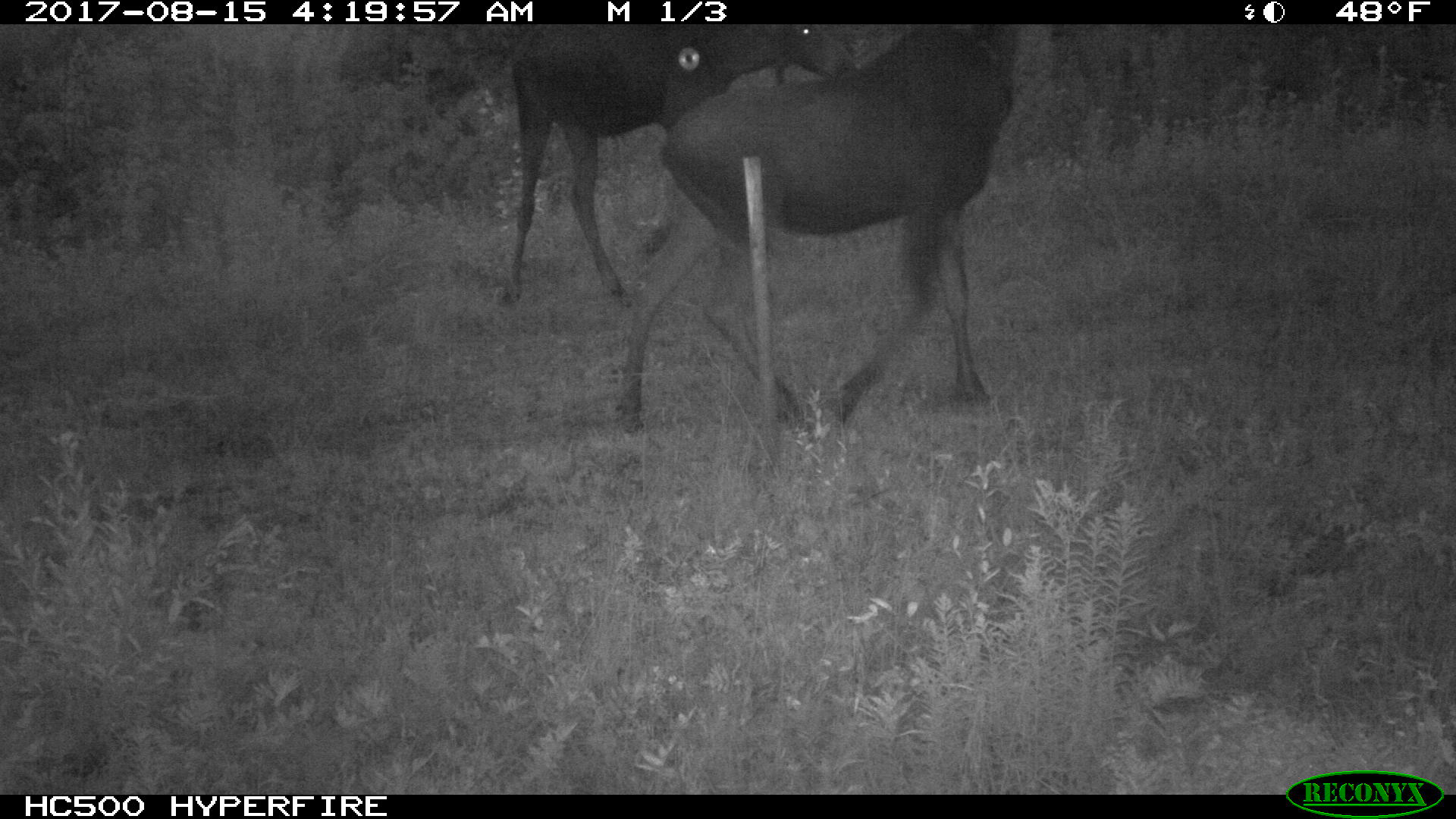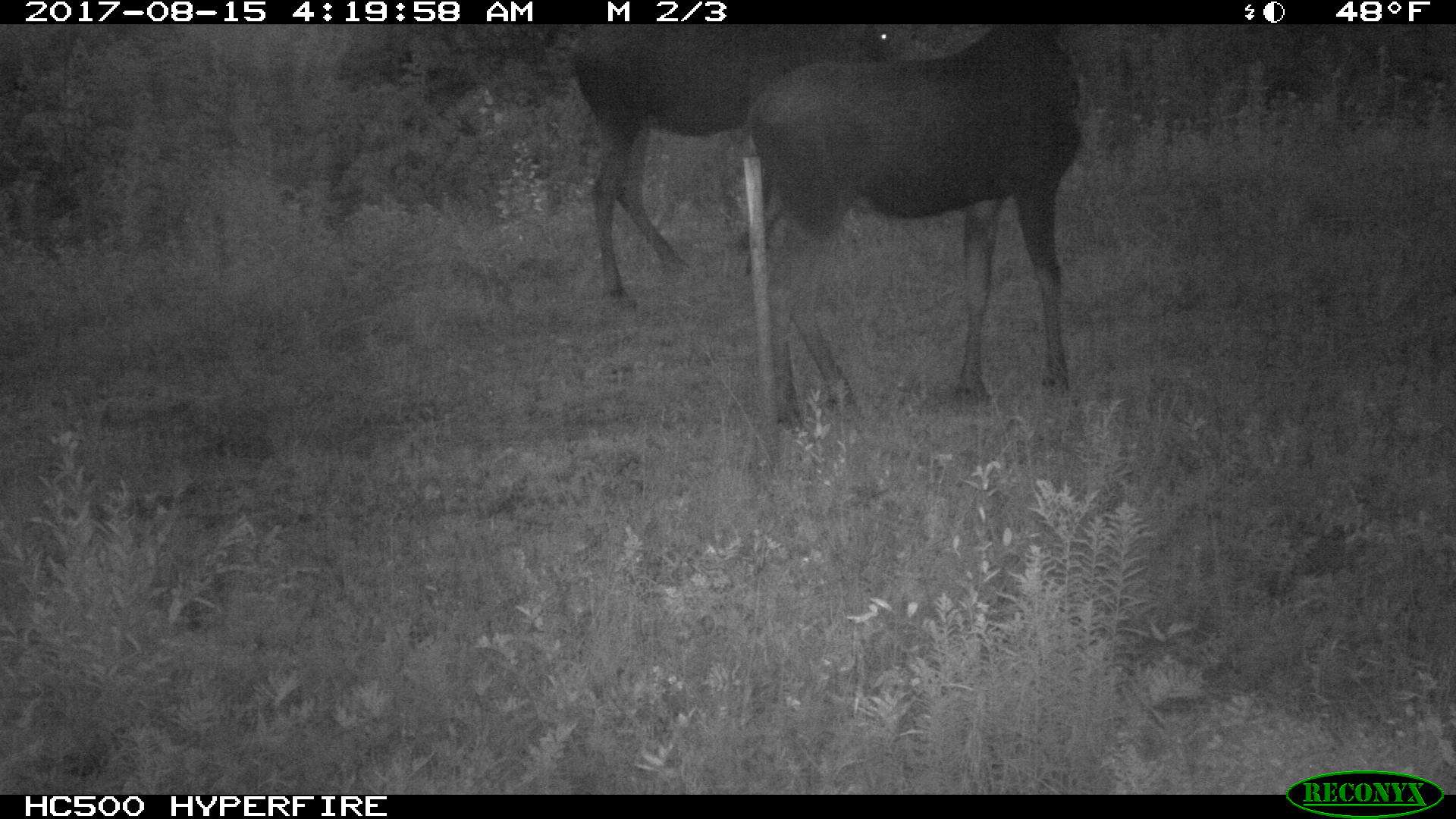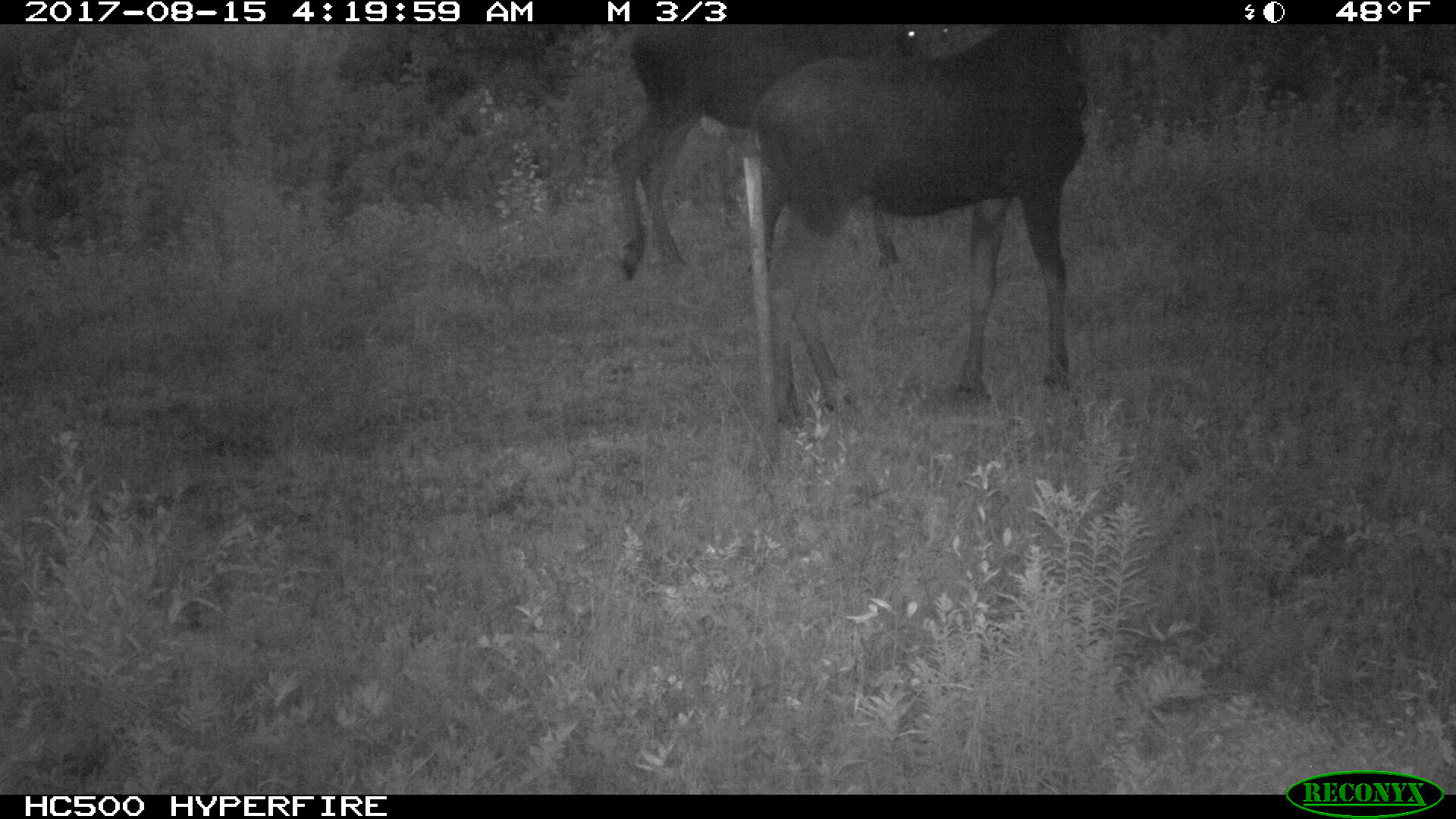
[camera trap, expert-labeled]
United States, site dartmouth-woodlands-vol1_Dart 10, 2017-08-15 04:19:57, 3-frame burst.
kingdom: Animalia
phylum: Chordata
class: Mammalia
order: Artiodactyla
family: Cervidae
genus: Alces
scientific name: Alces alces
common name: moose